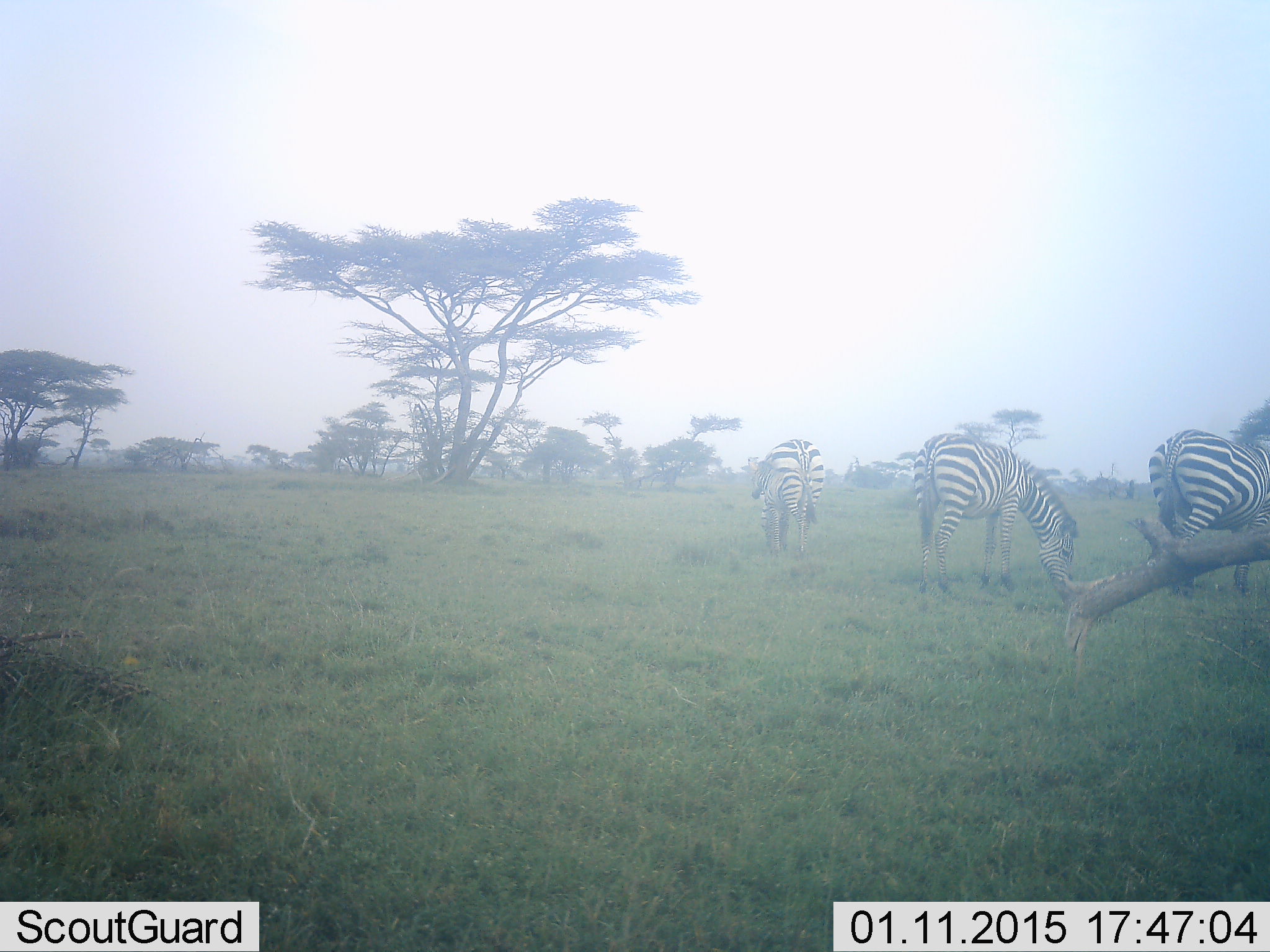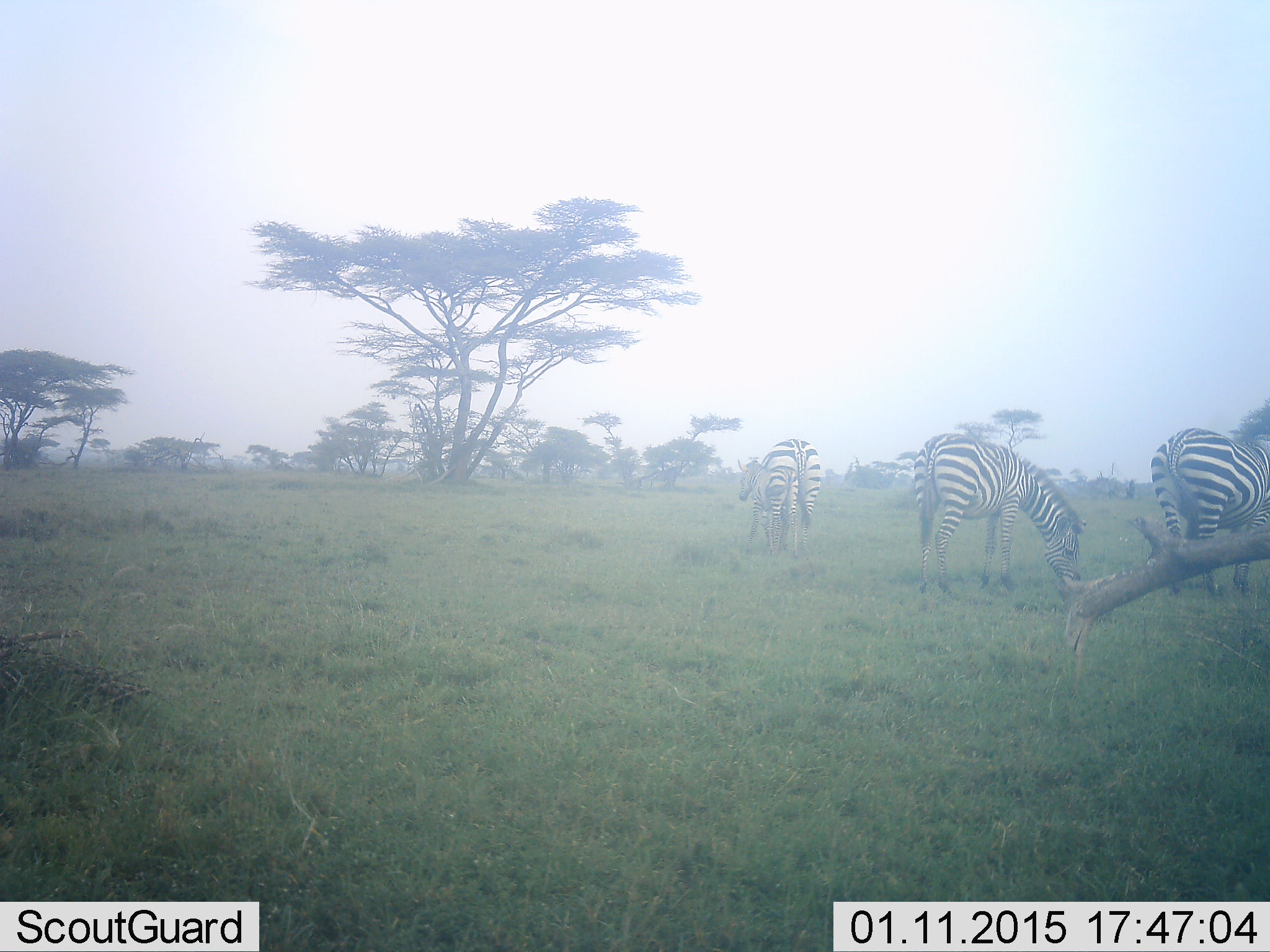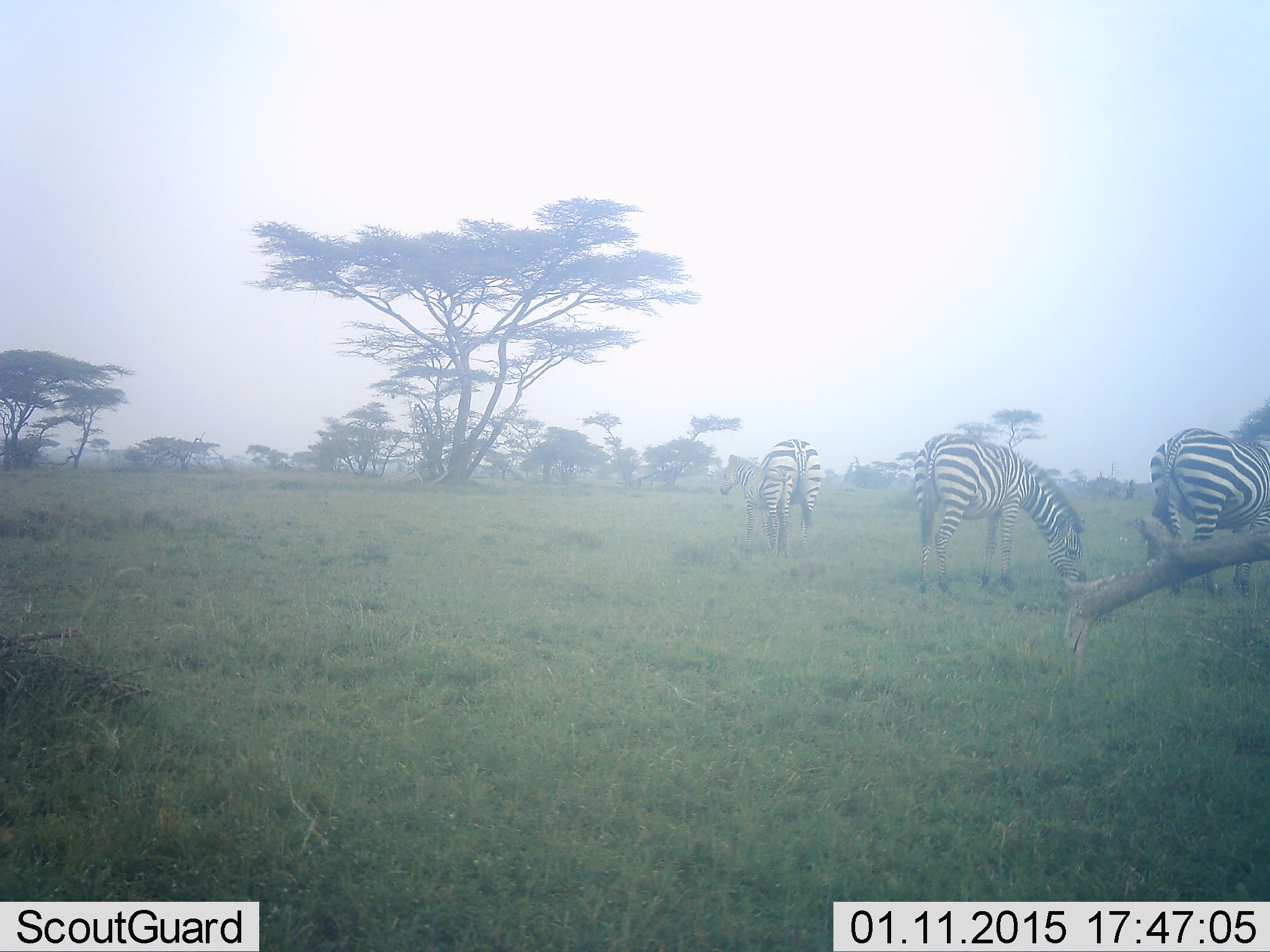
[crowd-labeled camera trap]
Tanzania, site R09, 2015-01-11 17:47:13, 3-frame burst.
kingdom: Animalia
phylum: Chordata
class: Mammalia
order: Perissodactyla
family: Equidae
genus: Equus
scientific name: Equus quagga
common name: plains zebra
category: zebra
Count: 4.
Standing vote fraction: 30%.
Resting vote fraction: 0%.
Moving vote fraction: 20%.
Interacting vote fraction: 0%.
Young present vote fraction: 50%.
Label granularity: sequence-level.